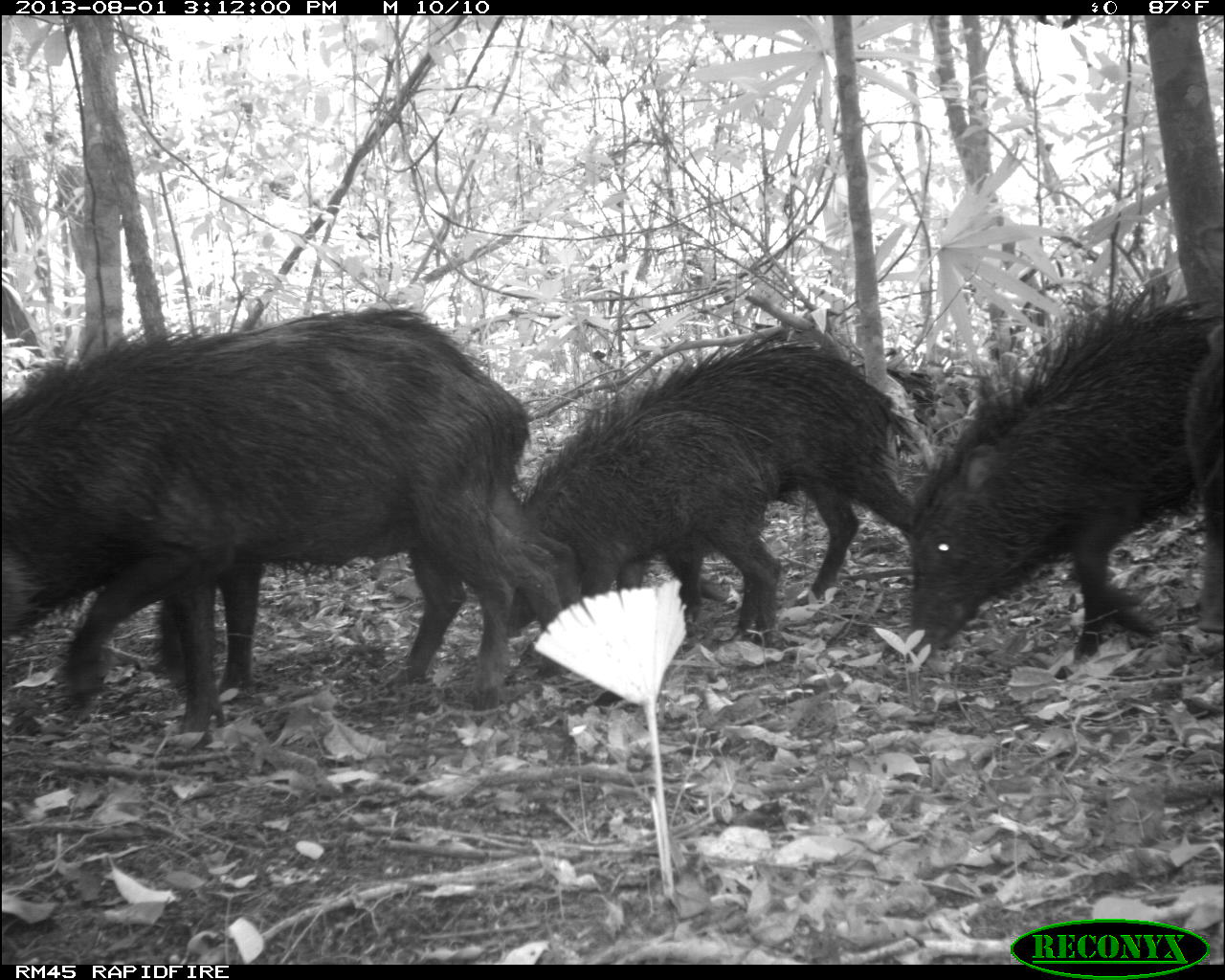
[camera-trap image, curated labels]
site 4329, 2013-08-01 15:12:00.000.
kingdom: Animalia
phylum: Chordata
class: Mammalia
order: Artiodactyla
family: Tayassuidae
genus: Tayassu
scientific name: Tayassu pecari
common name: white-lipped peccary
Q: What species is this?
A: Tayassu pecari (white-lipped peccary).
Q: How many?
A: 14.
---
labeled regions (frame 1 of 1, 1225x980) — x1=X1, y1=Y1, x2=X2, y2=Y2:
tayassu pecari: x1=0, y1=305, x2=530, y2=730; x1=521, y1=319, x2=937, y2=638; x1=906, y1=280, x2=1225, y2=678; x1=144, y1=476, x2=556, y2=692; x1=513, y1=409, x2=805, y2=658; x1=1173, y1=328, x2=1225, y2=639